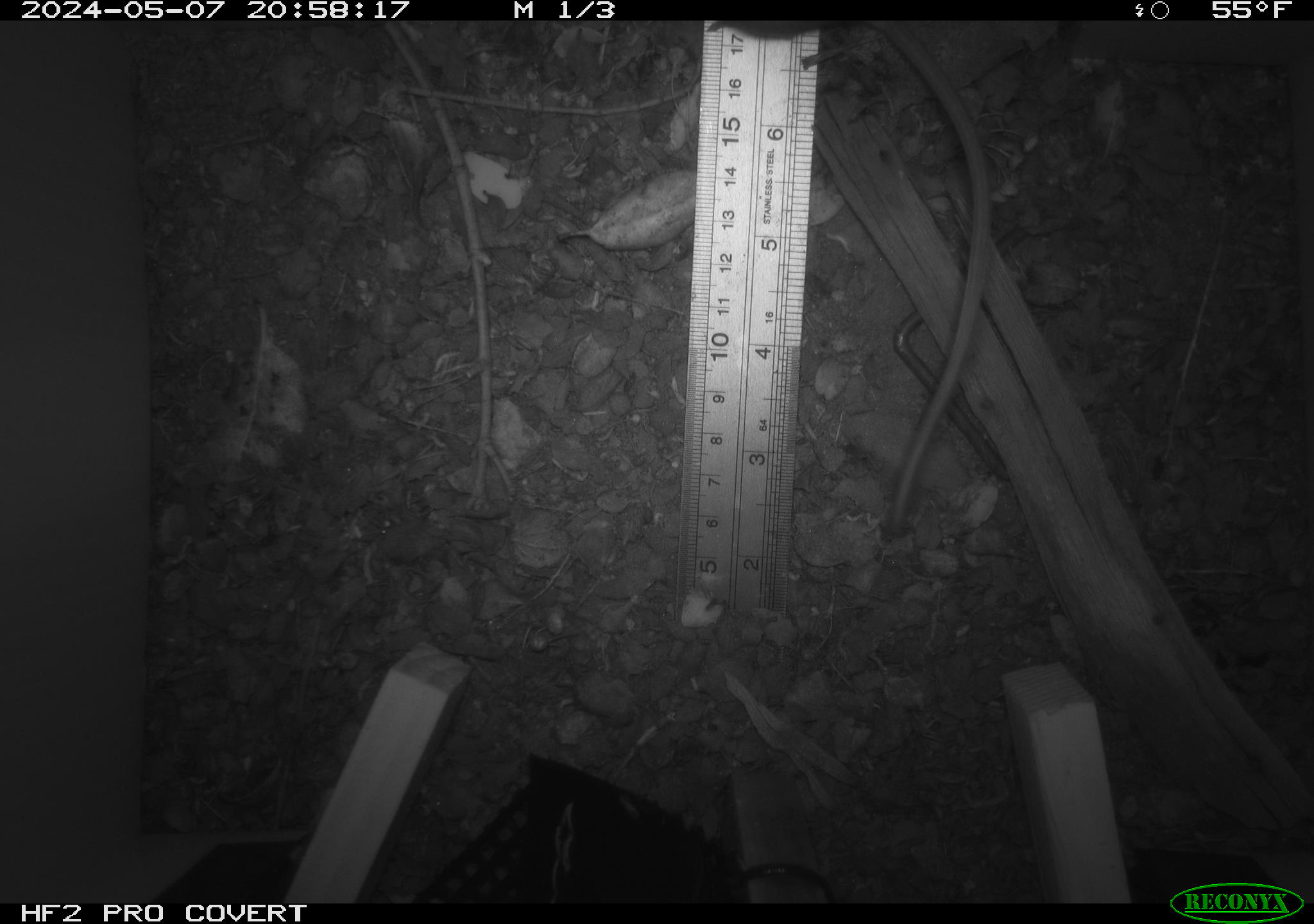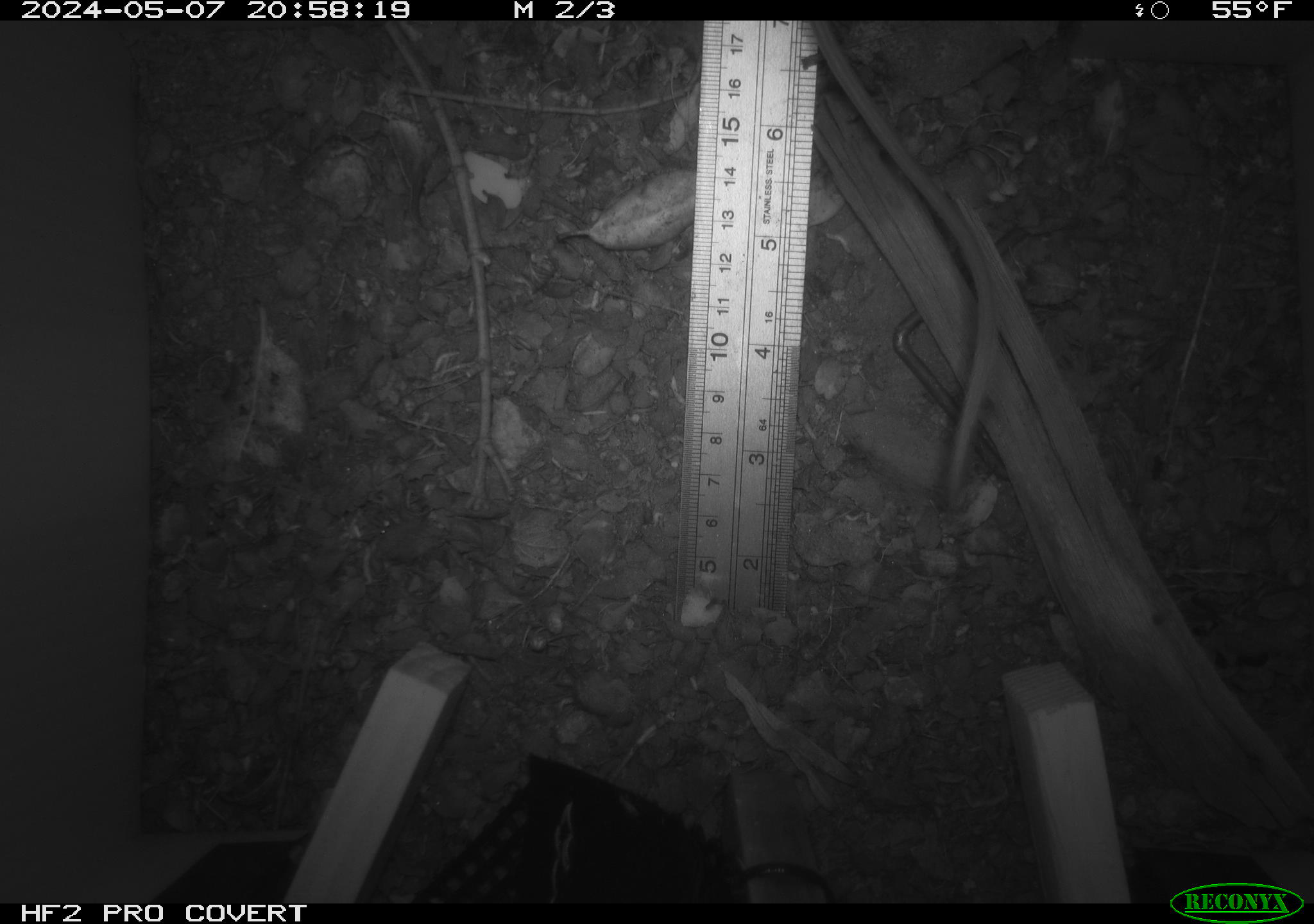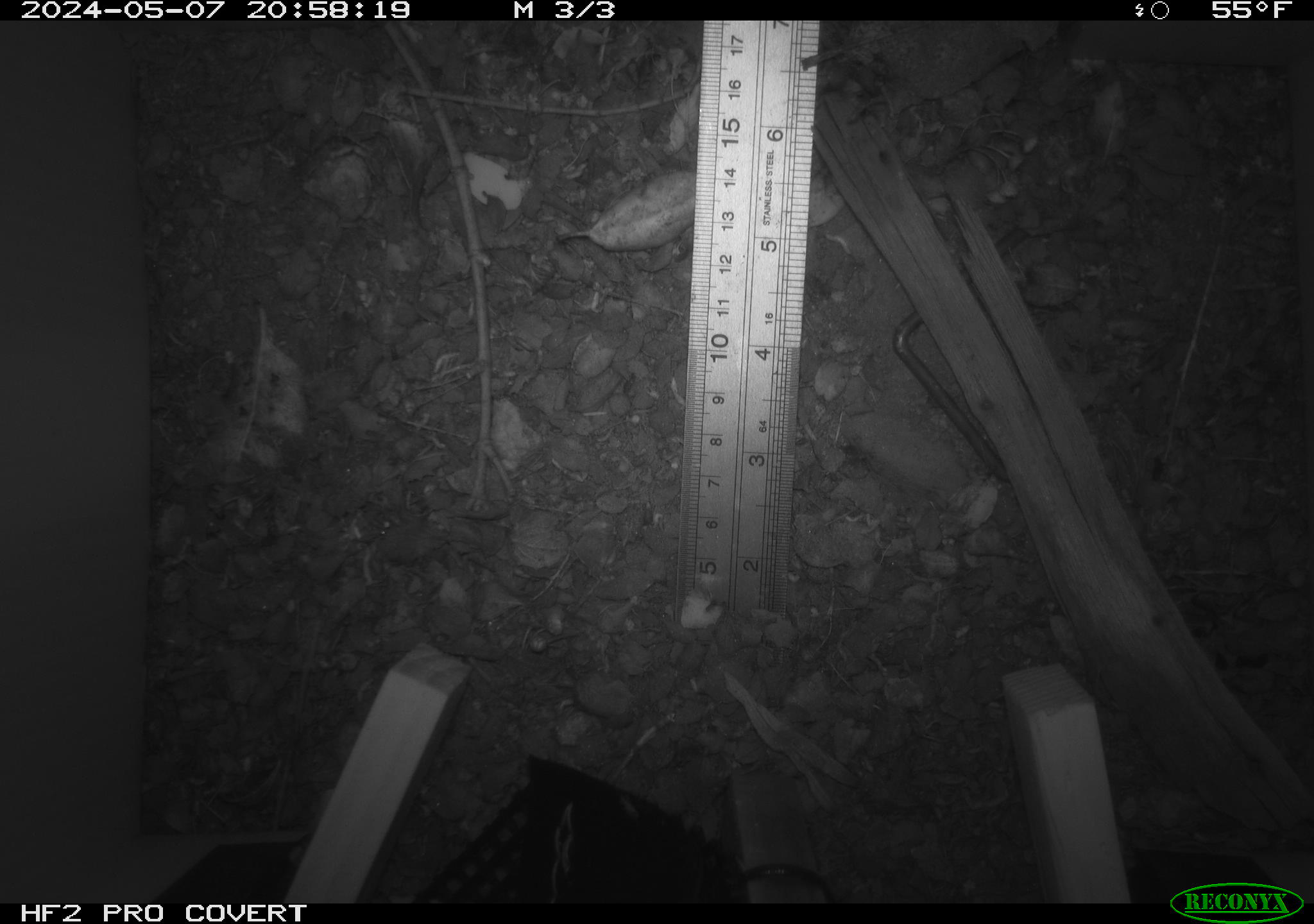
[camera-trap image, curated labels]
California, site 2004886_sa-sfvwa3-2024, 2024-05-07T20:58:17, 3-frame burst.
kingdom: Animalia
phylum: Chordata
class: Mammalia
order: Rodentia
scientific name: Rodentia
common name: mouse species